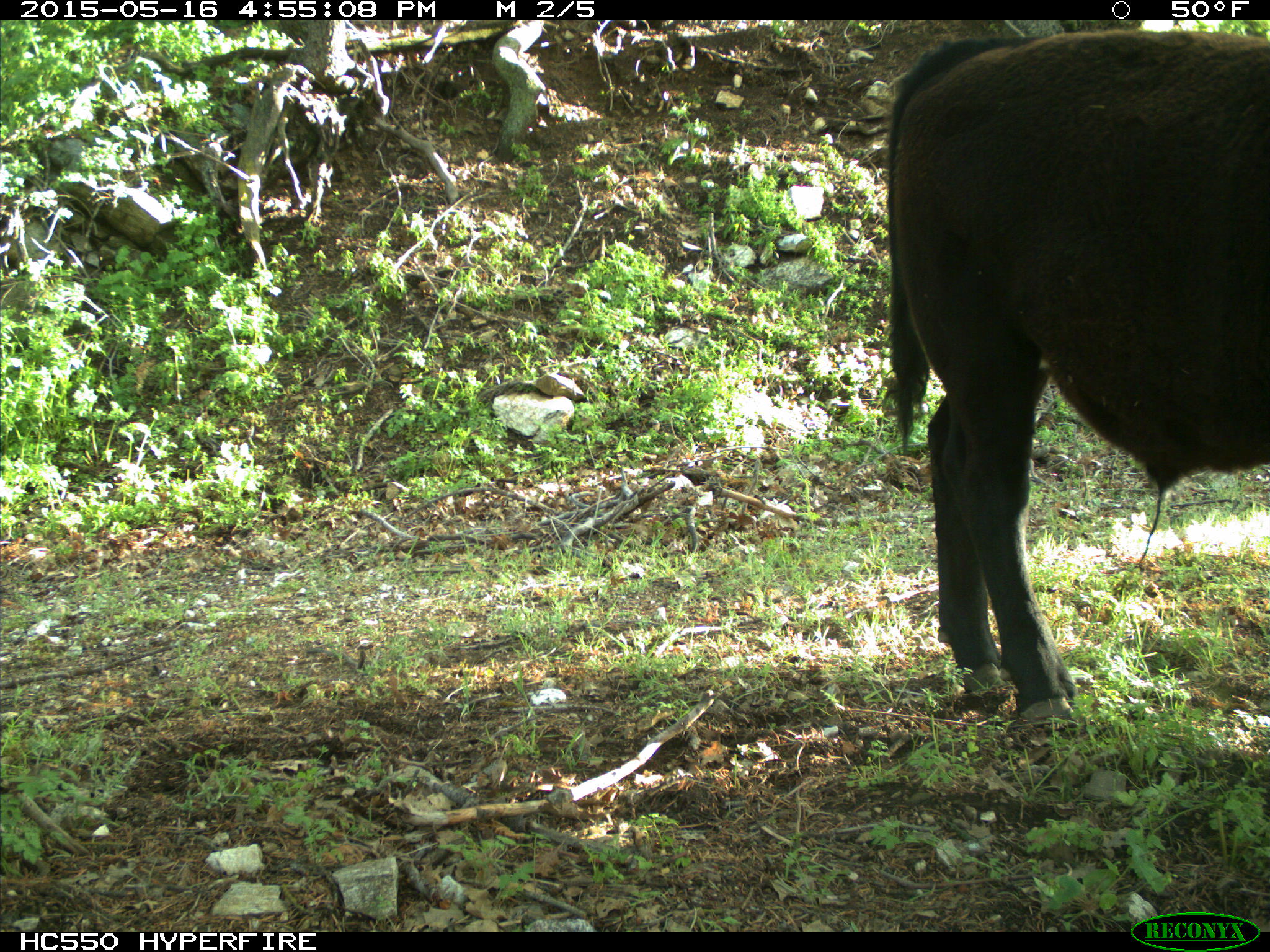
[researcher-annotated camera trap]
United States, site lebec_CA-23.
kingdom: Animalia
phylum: Chordata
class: Mammalia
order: Artiodactyla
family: Bovidae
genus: Bos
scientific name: Bos taurus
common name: domestic cow